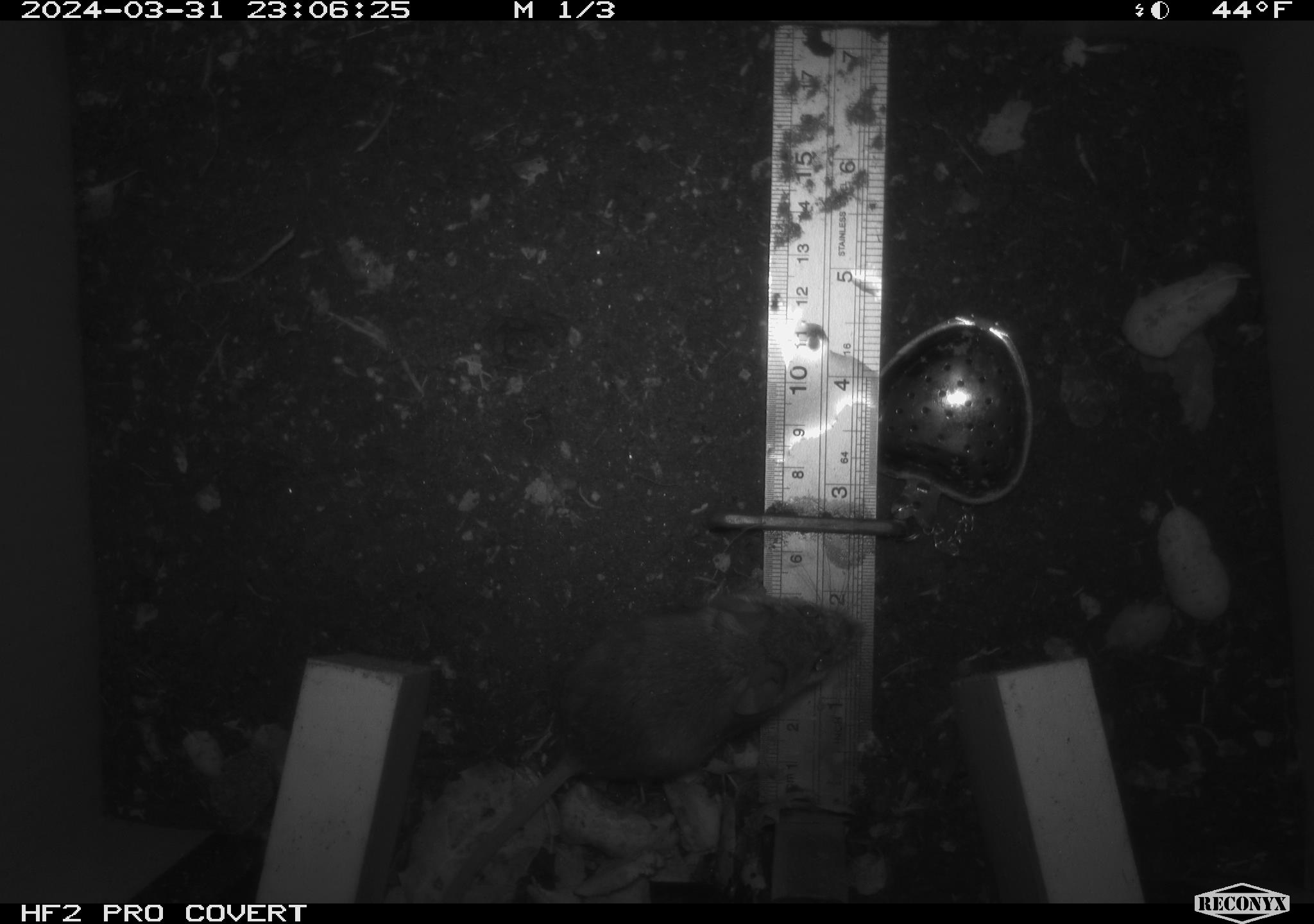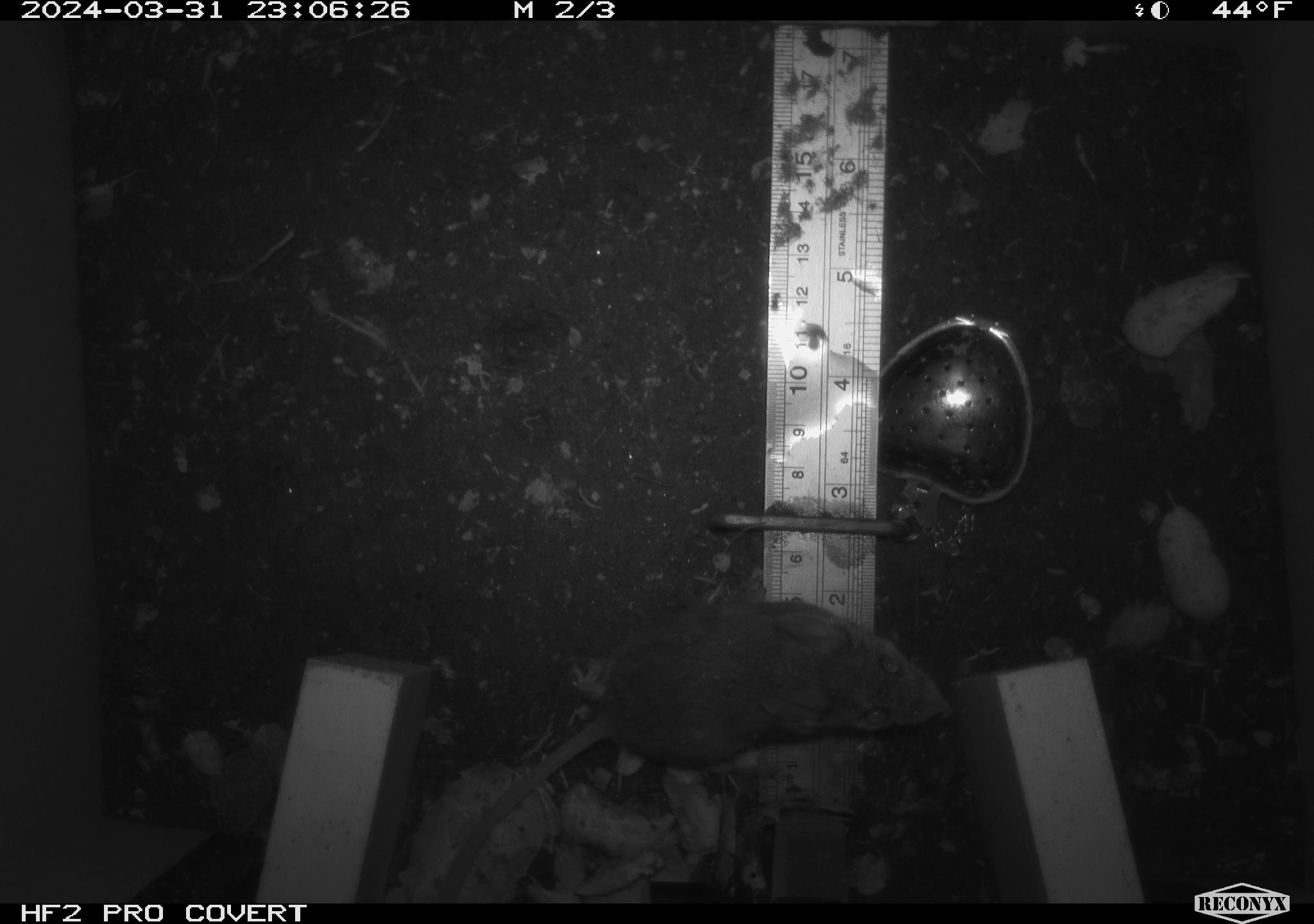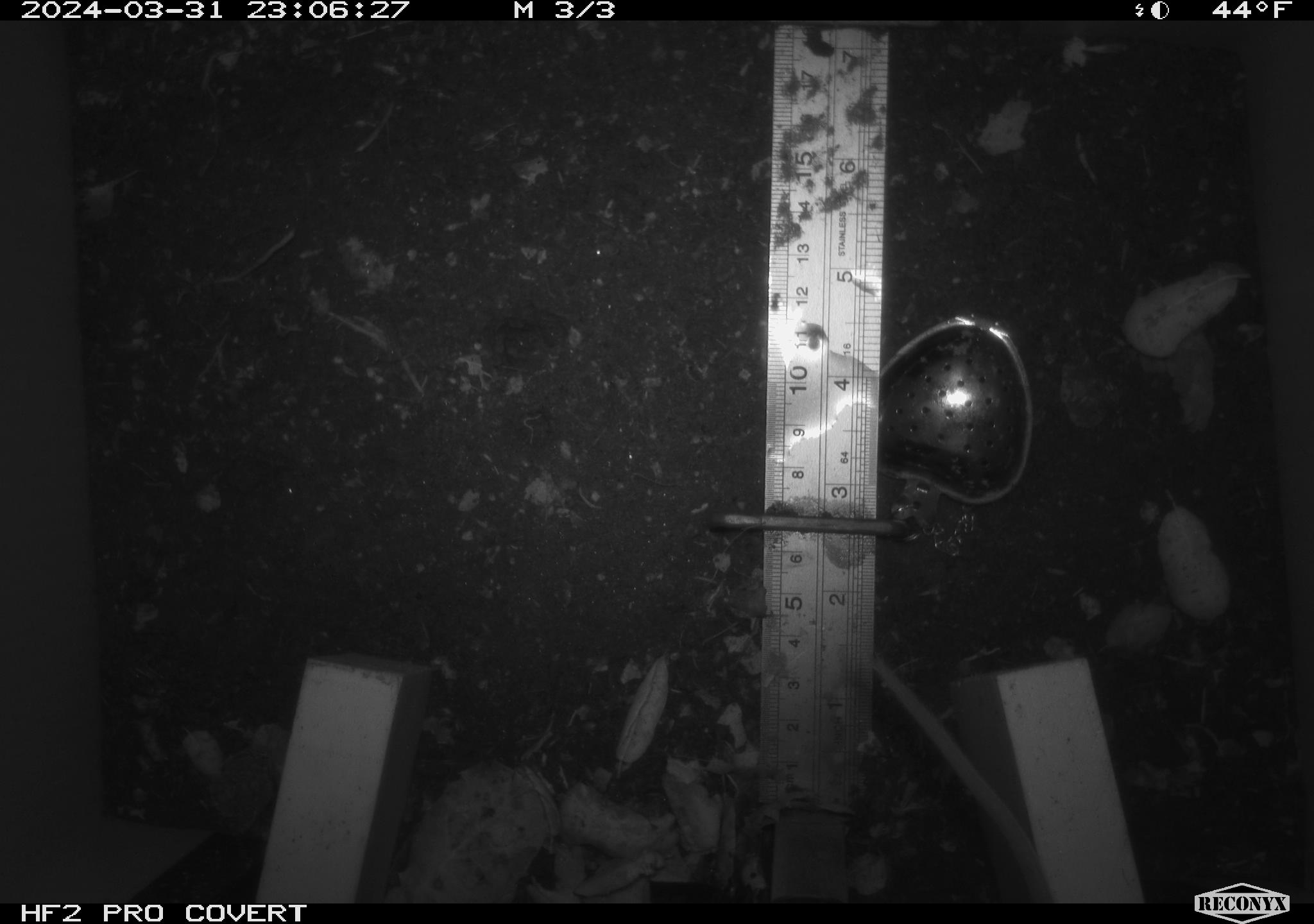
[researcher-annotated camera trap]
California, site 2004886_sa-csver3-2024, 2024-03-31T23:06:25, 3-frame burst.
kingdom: Animalia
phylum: Chordata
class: Mammalia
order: Rodentia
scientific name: Rodentia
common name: rodent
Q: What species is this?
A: Rodent (Rodentia).